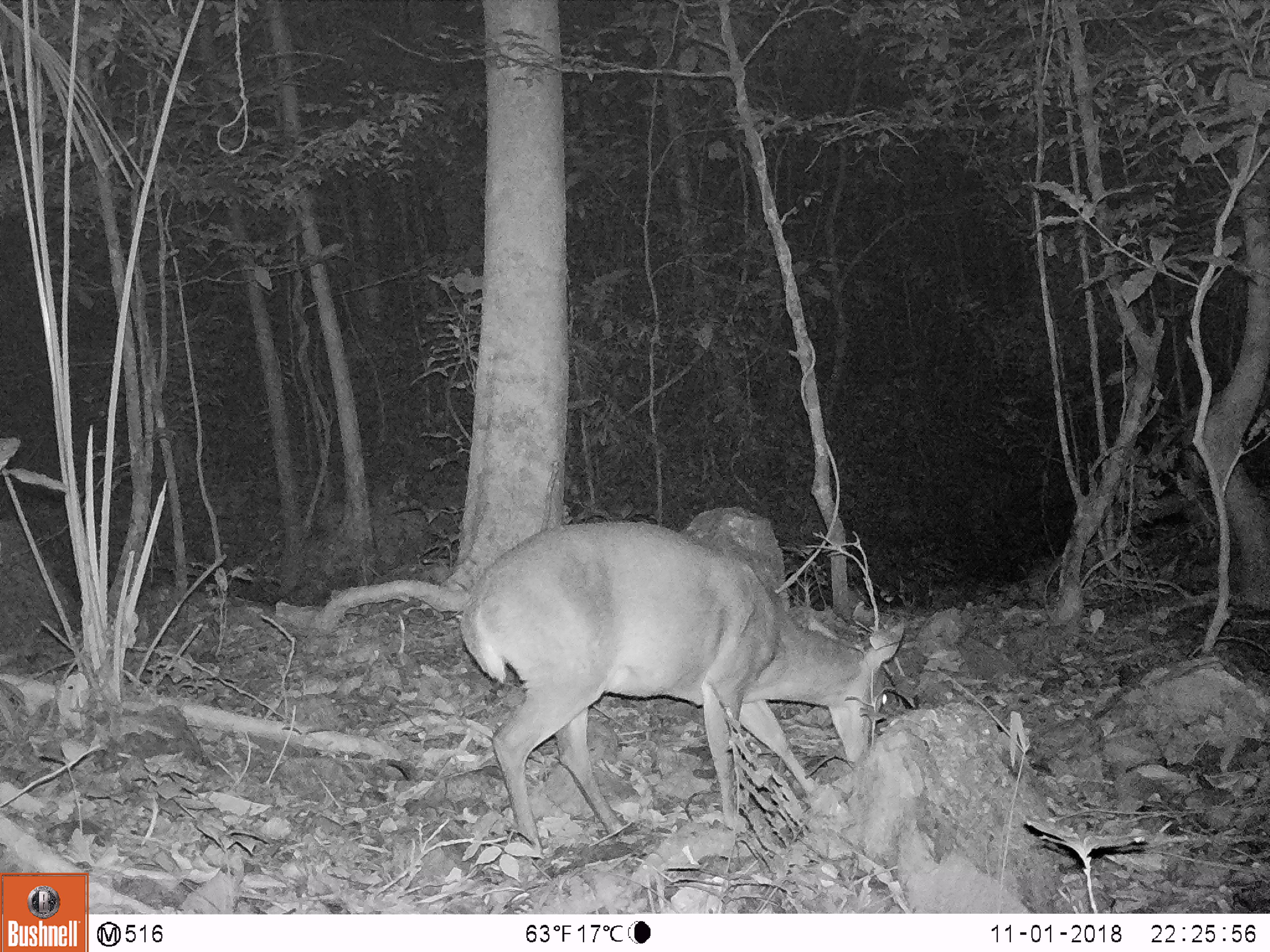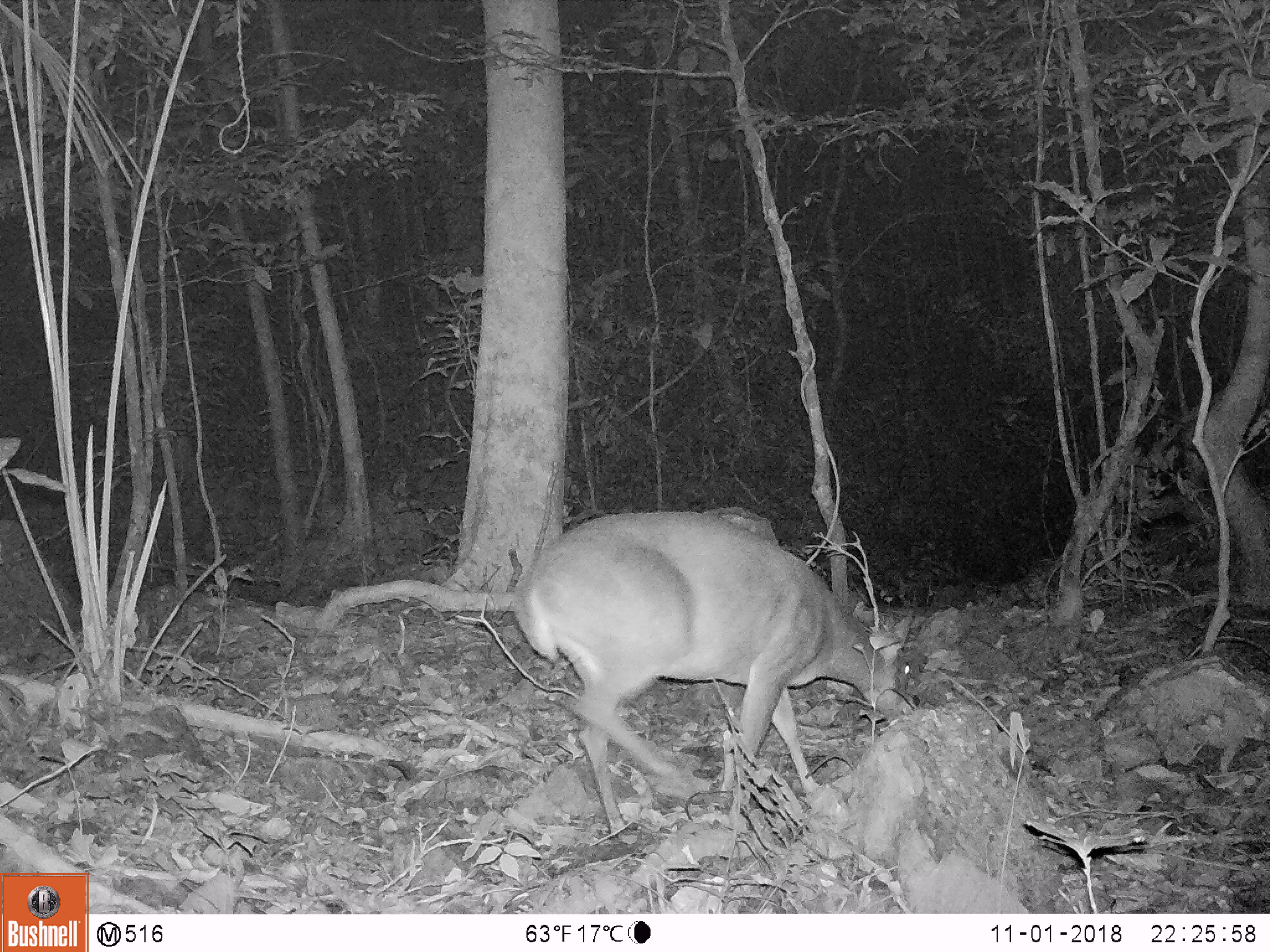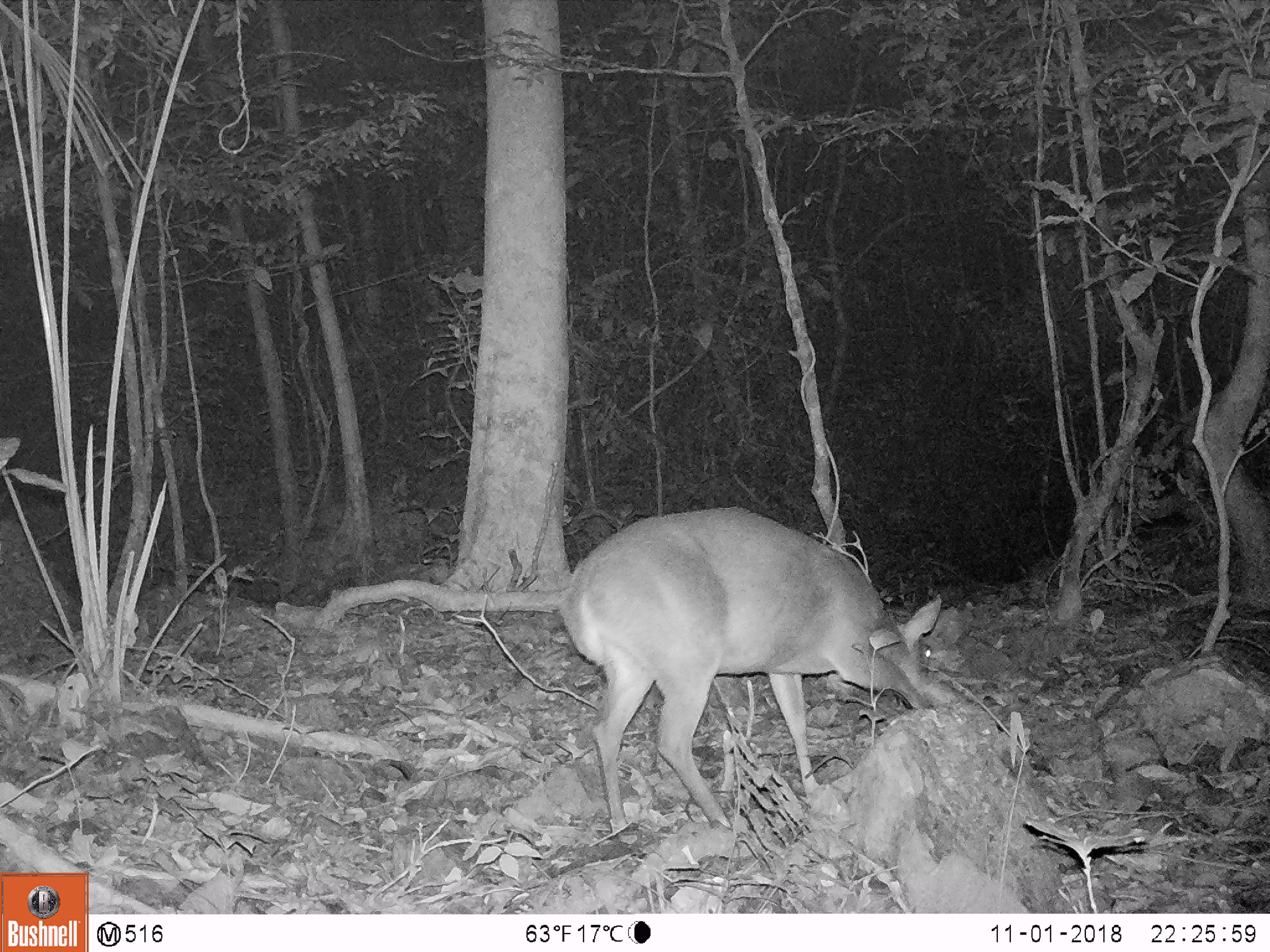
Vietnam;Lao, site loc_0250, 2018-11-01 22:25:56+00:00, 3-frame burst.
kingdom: Animalia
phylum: Chordata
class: Mammalia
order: Artiodactyla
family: Cervidae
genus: Muntiacus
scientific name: Muntiacus vuquangensis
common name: large-antlered muntjac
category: large antlered muntjac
Large antlered muntjac (large-antlered muntjac) (Muntiacus vuquangensis). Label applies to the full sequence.